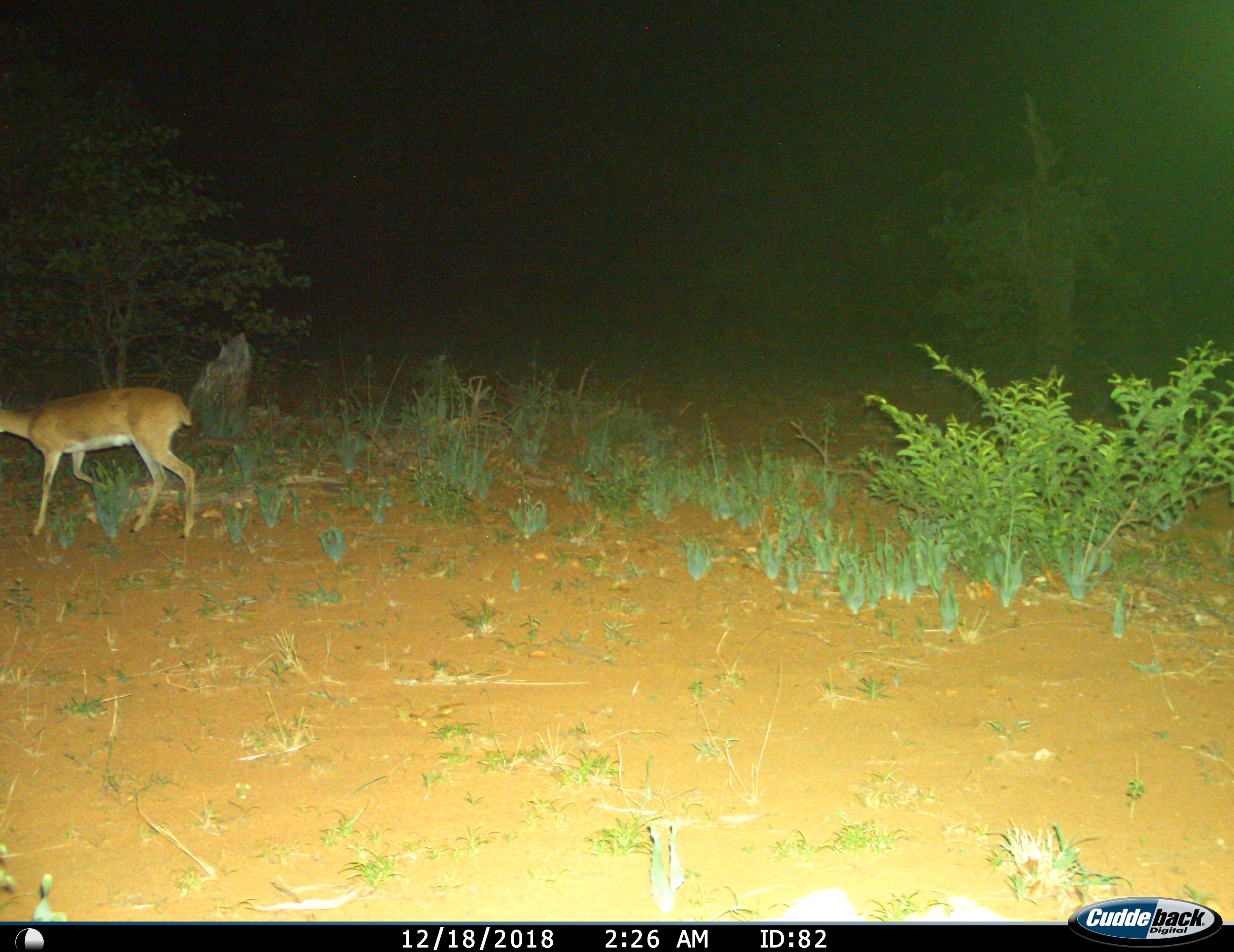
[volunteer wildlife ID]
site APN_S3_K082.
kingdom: Animalia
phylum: Chordata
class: Mammalia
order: Artiodactyla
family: Bovidae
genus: Aepyceros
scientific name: Aepyceros melampus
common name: impala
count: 1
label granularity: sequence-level